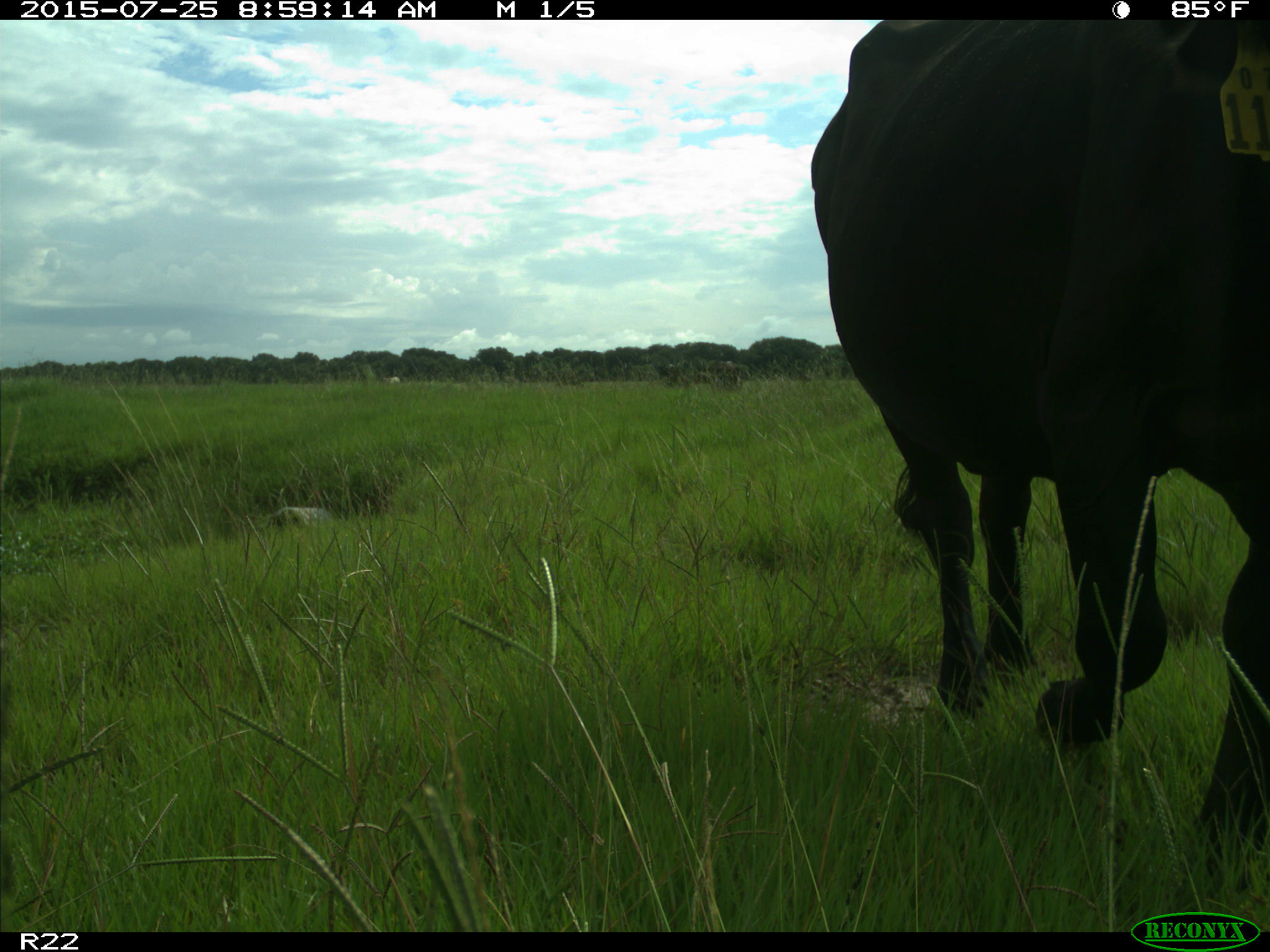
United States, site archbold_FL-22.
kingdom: Animalia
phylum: Chordata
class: Mammalia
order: Artiodactyla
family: Bovidae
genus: Bos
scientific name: Bos taurus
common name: domestic cow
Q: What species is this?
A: Bos taurus (domestic cow).